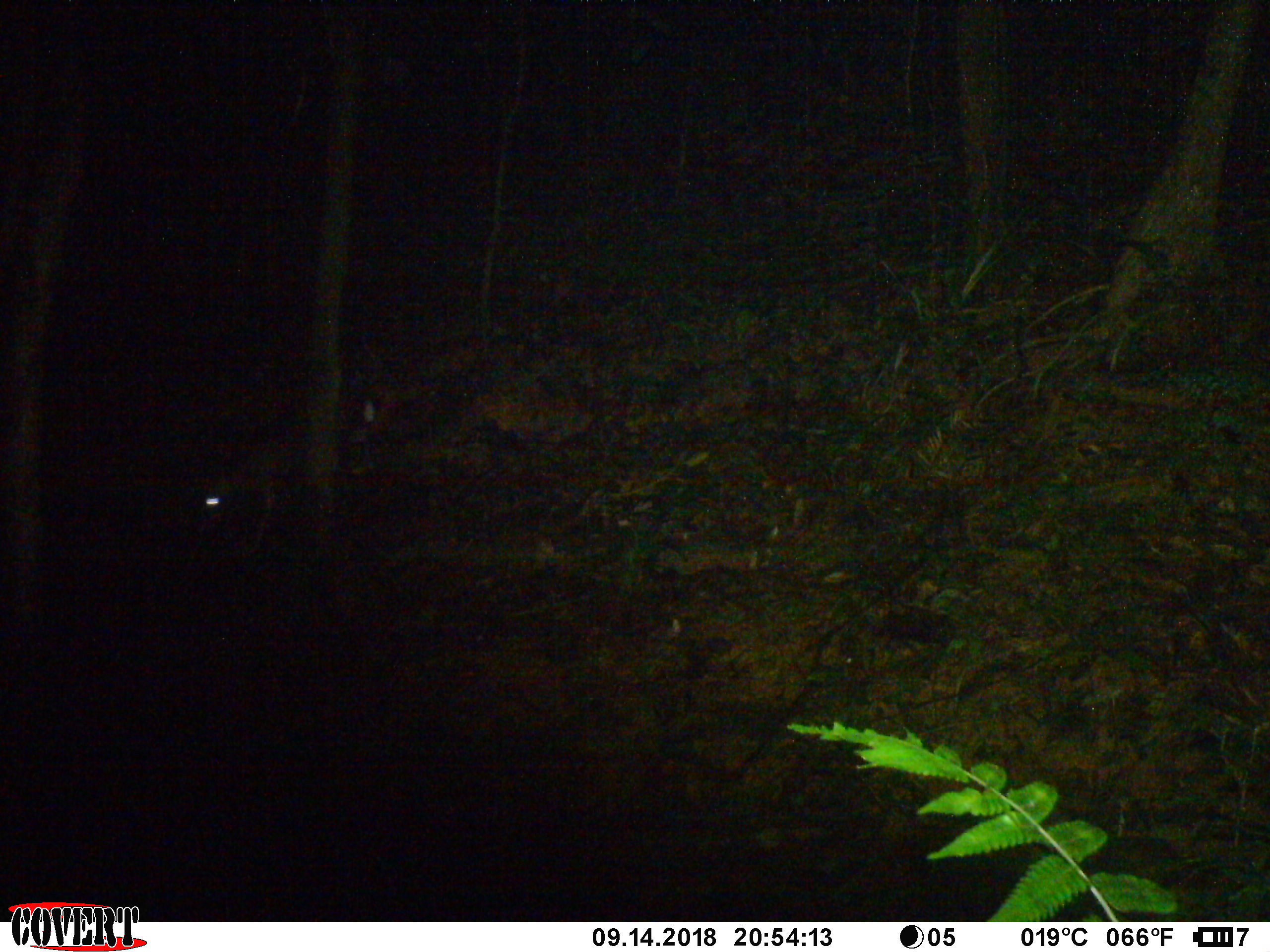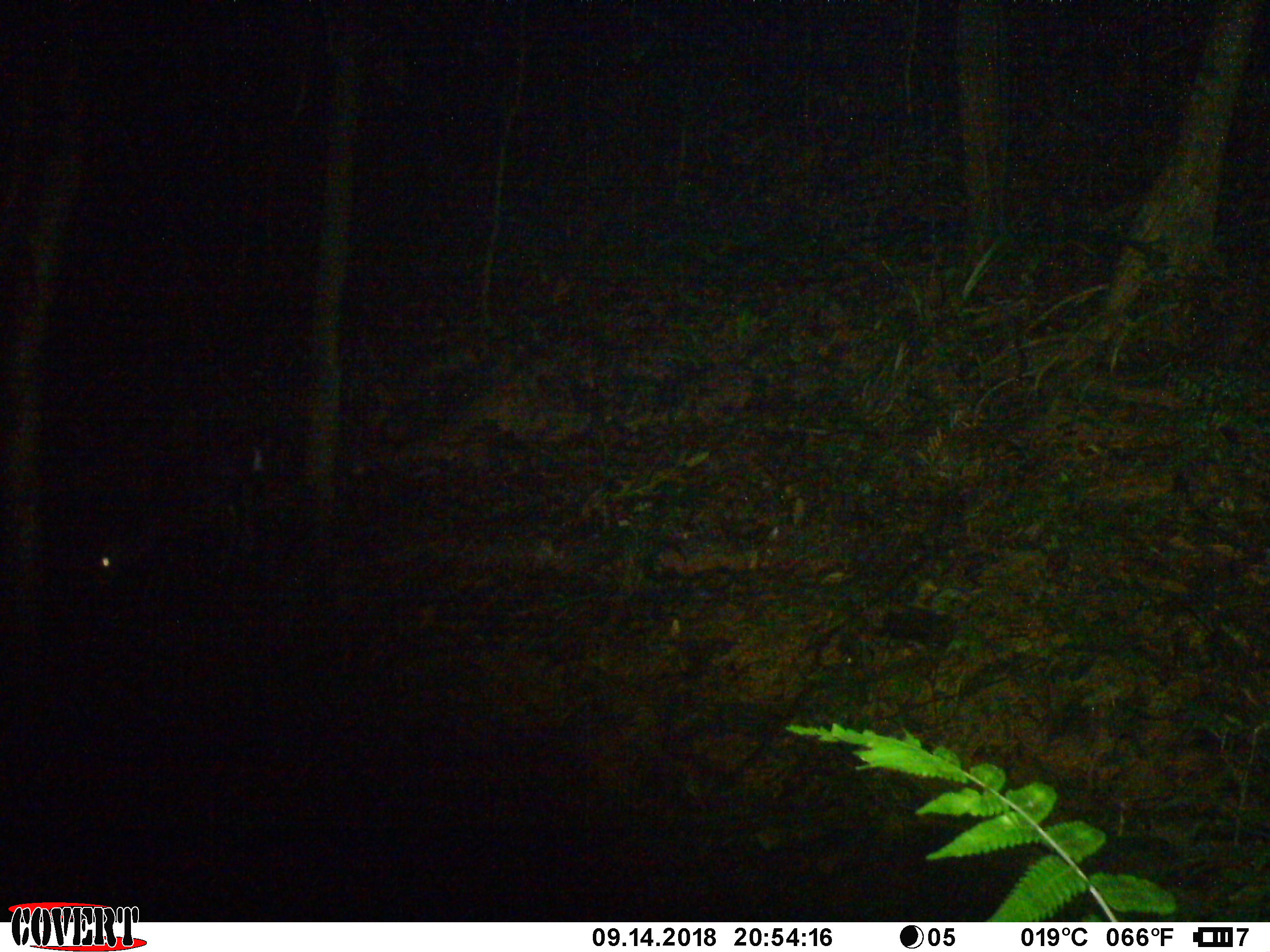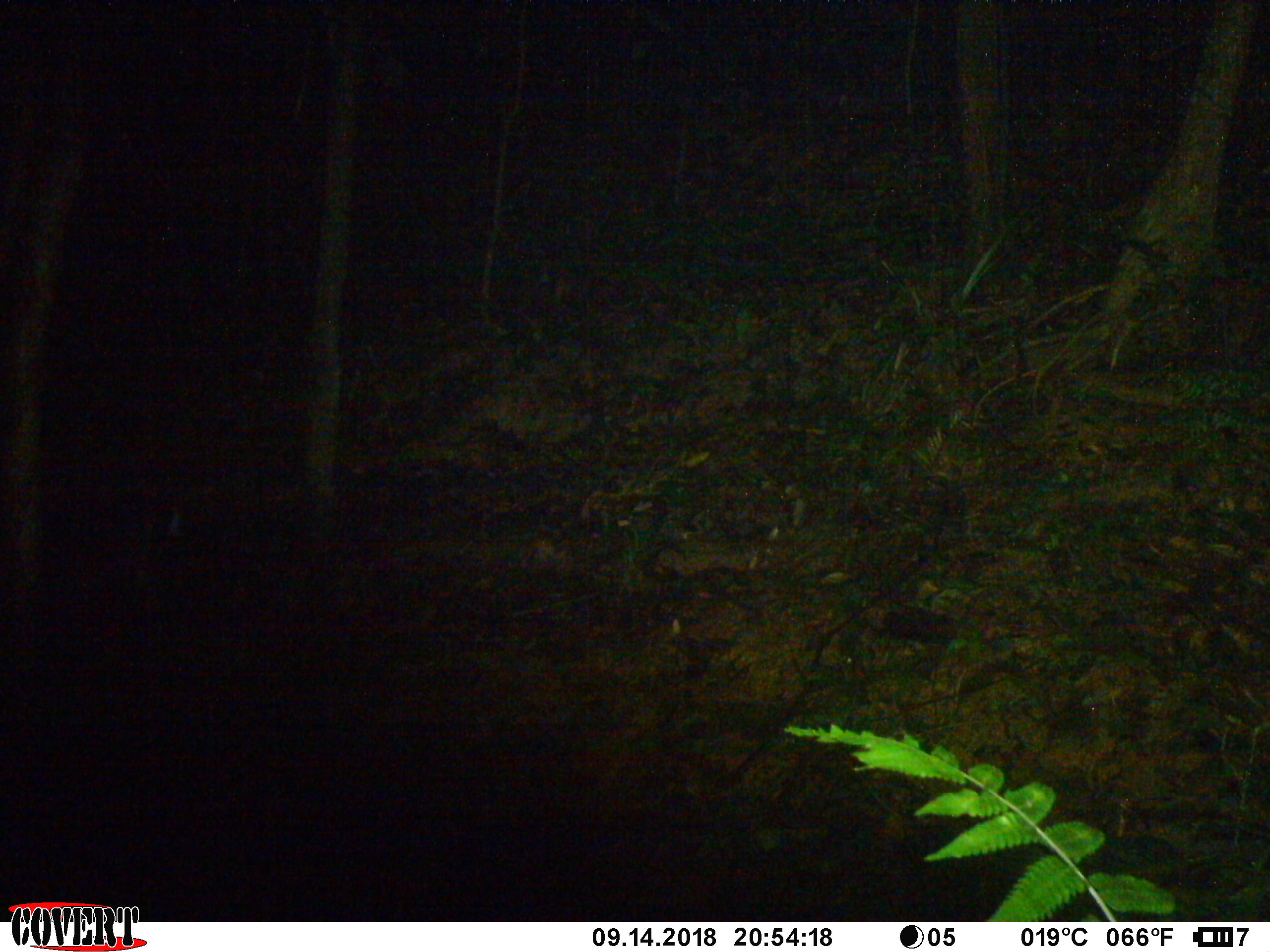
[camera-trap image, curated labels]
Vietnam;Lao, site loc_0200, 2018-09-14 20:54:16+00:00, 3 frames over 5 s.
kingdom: Animalia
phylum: Chordata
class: Mammalia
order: Artiodactyla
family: Cervidae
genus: Muntiacus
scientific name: Muntiacus rooseveltorum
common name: roosevelt's muntjac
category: roosevelts muntjac group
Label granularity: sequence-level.